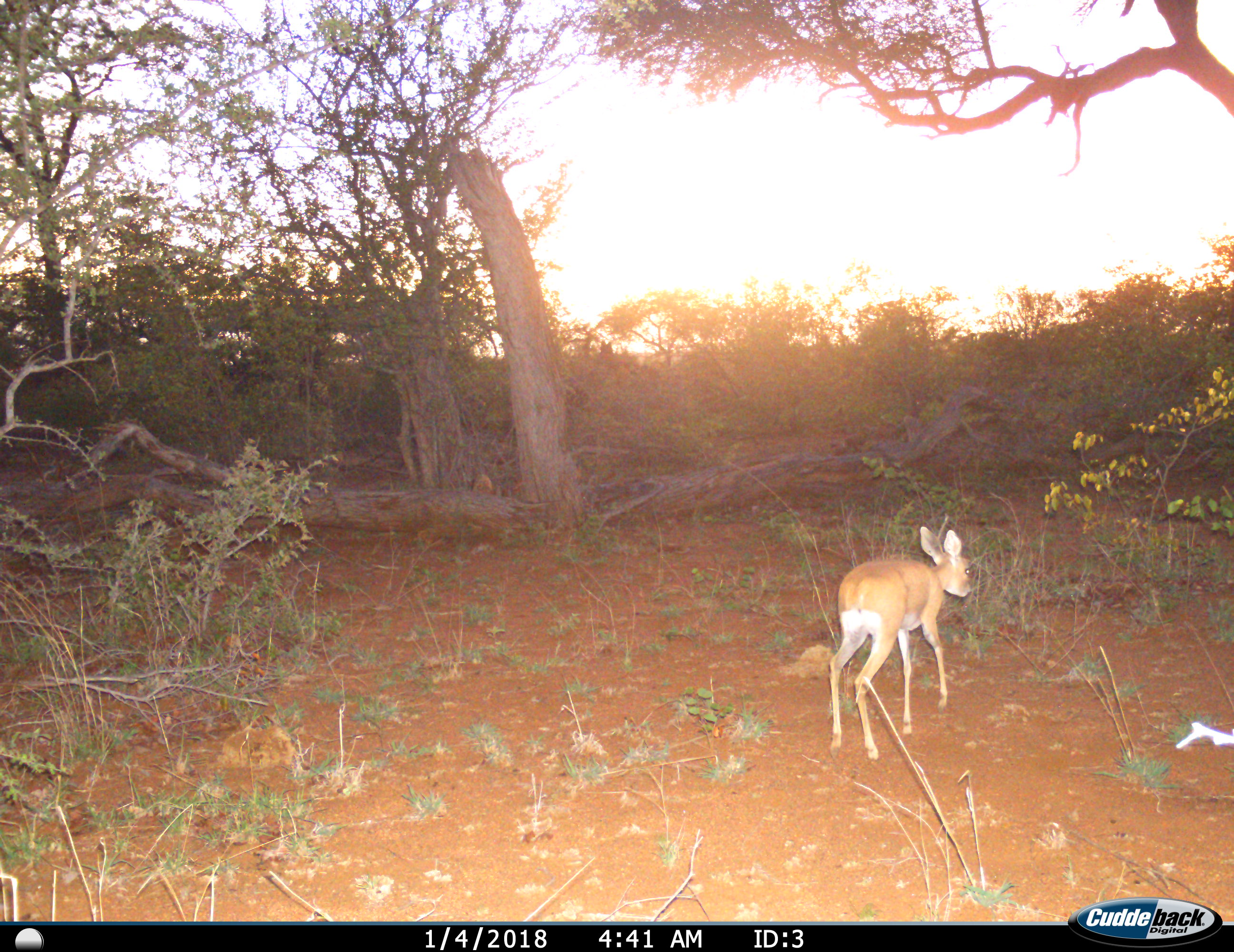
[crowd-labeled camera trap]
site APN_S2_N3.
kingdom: Animalia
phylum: Chordata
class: Mammalia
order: Artiodactyla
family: Bovidae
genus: Raphicerus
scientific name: Raphicerus campestris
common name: steenbok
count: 1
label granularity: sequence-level